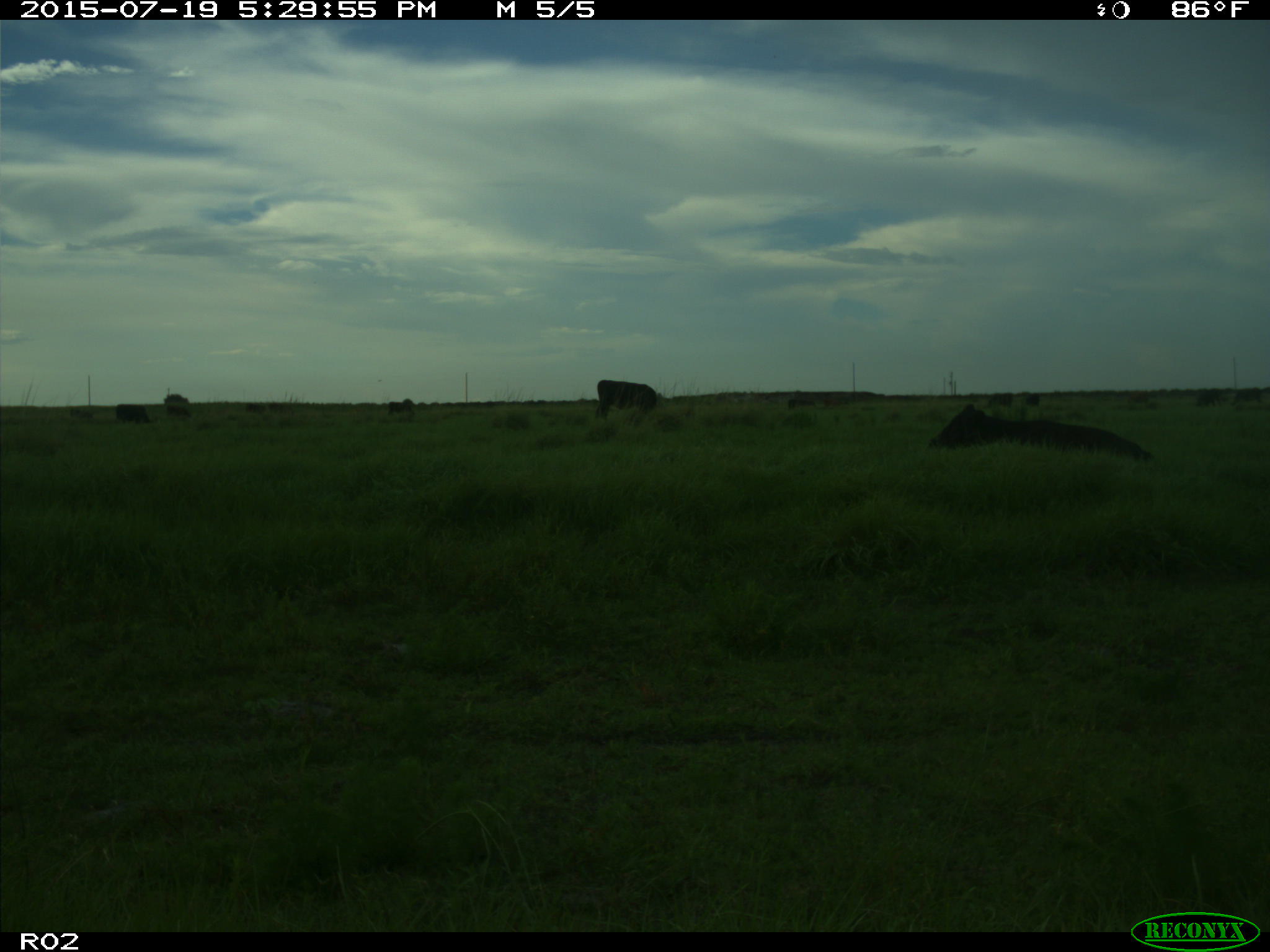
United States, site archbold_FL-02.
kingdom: Animalia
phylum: Chordata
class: Mammalia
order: Artiodactyla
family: Bovidae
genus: Bos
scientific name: Bos taurus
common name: domestic cow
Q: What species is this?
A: Bos taurus (domestic cow).